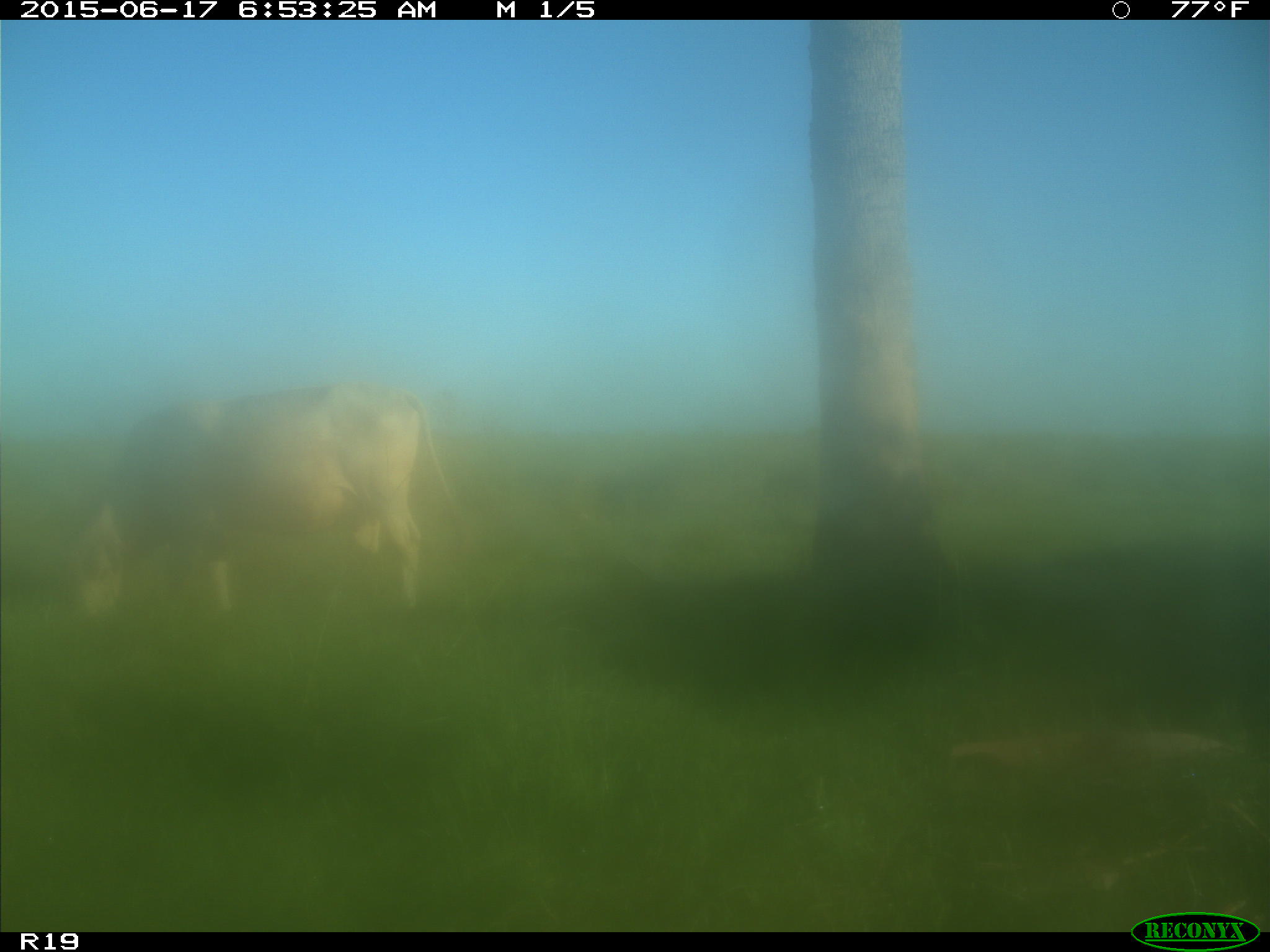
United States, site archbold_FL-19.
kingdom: Animalia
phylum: Chordata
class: Mammalia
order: Artiodactyla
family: Bovidae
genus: Bos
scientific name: Bos taurus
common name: domestic cow